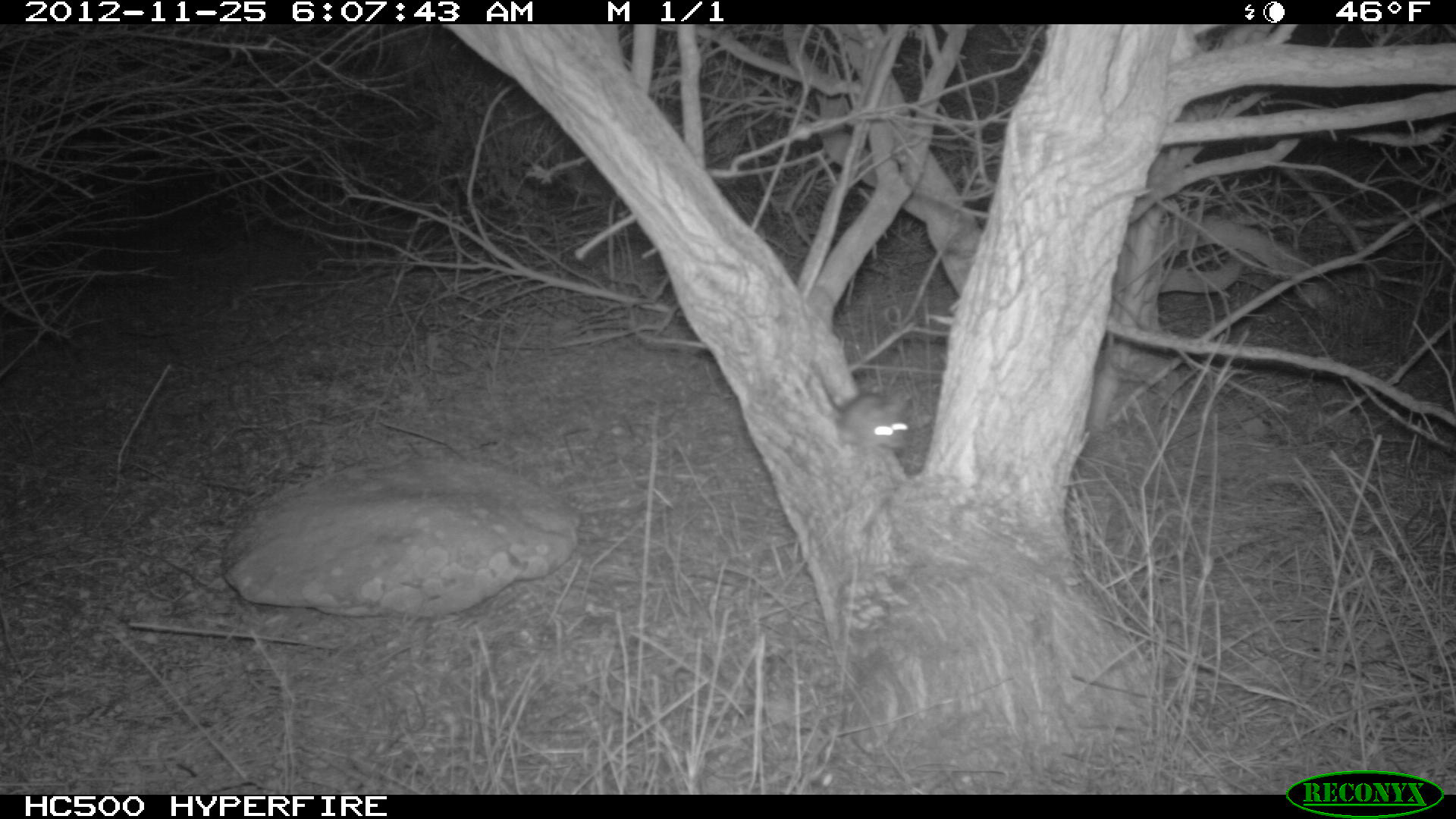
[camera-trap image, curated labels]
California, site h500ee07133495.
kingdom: Animalia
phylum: Chordata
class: Mammalia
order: Rodentia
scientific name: Rodentia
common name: rodent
Rodent (Rodentia).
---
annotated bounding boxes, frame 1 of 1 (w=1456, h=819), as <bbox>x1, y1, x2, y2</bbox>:
rodent: <bbox>818, 372, 908, 453</bbox>